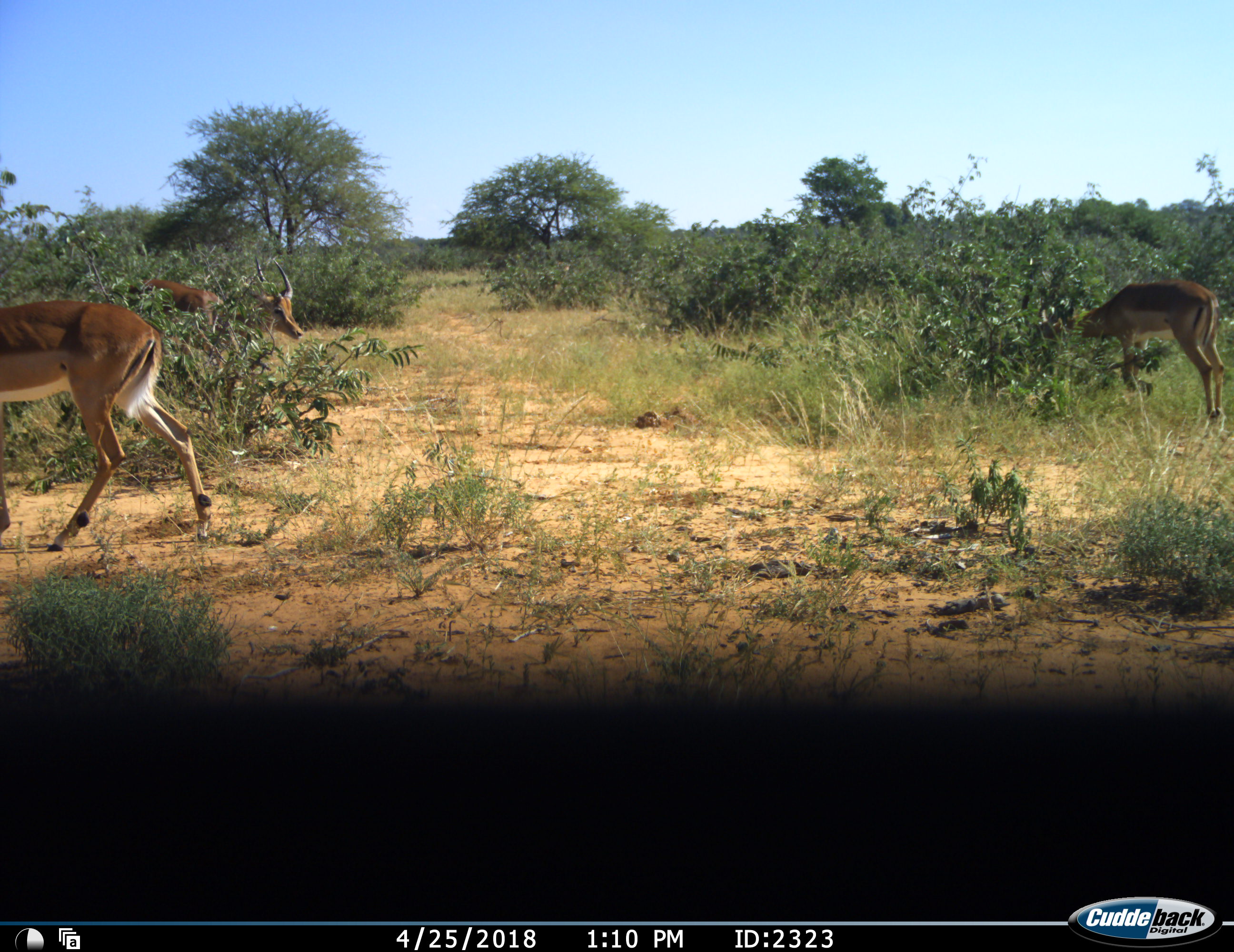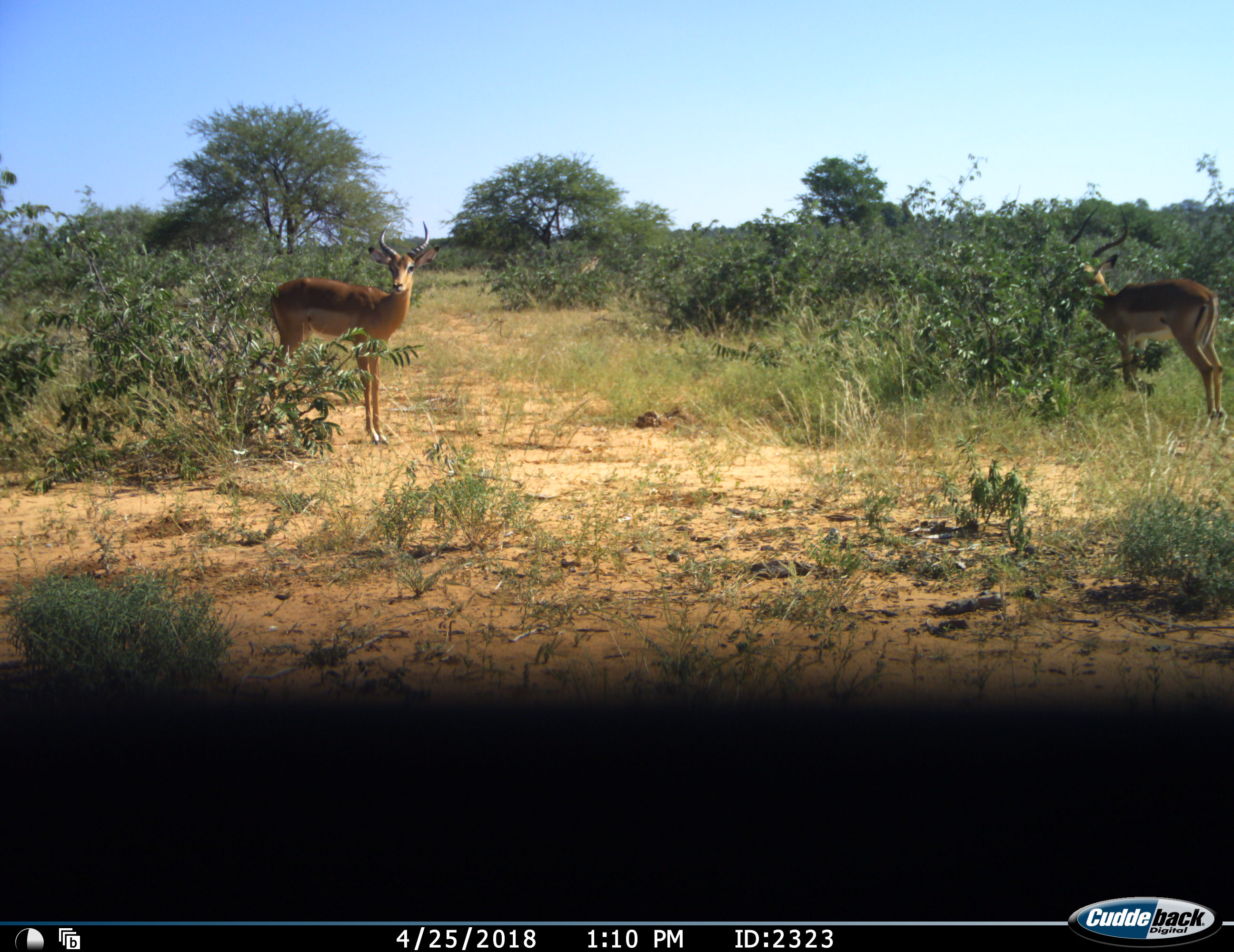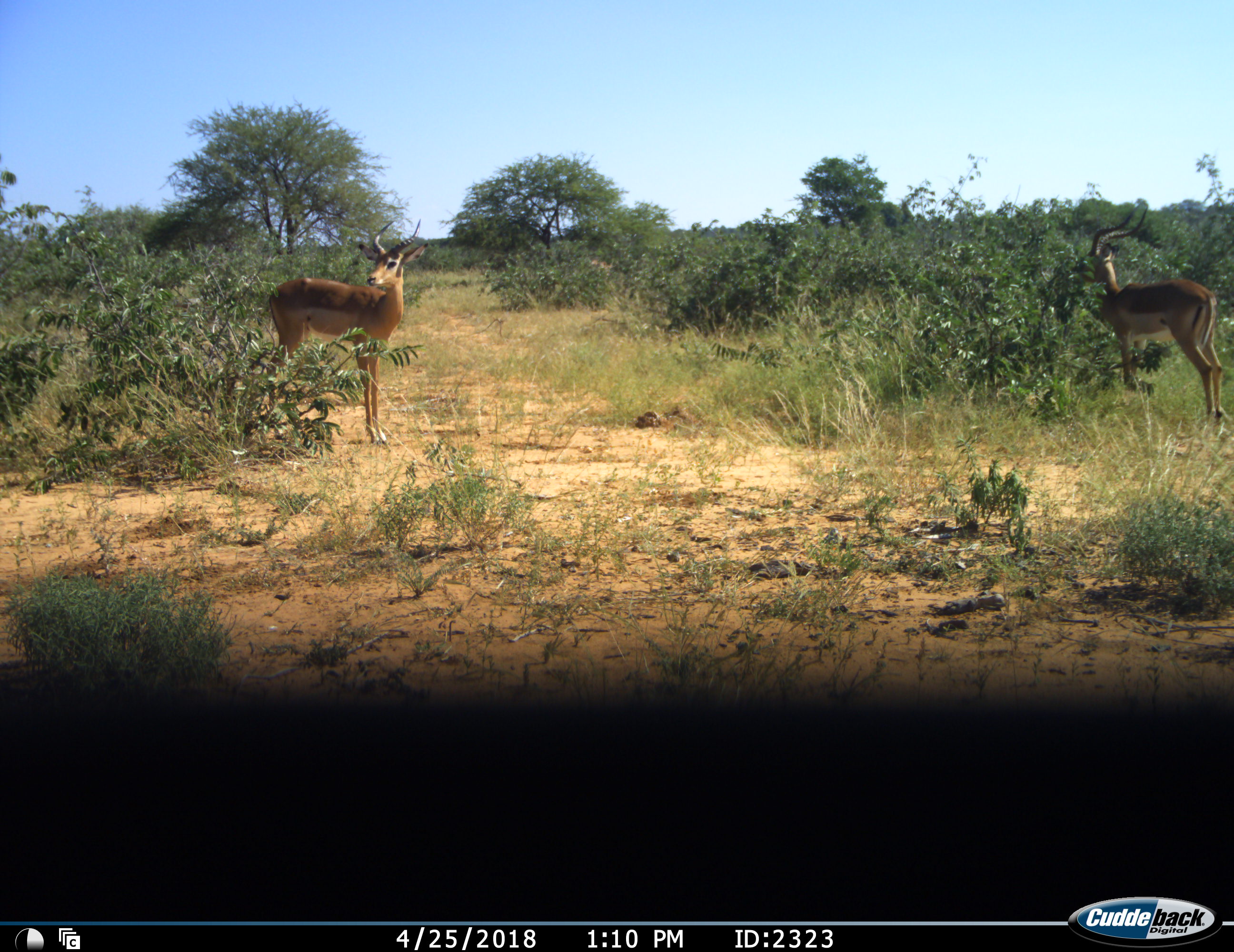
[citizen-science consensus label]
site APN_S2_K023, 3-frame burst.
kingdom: Animalia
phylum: Chordata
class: Mammalia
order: Artiodactyla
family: Bovidae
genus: Aepyceros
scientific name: Aepyceros melampus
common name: impala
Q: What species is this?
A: Impala (Aepyceros melampus).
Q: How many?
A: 3.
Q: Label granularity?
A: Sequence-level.